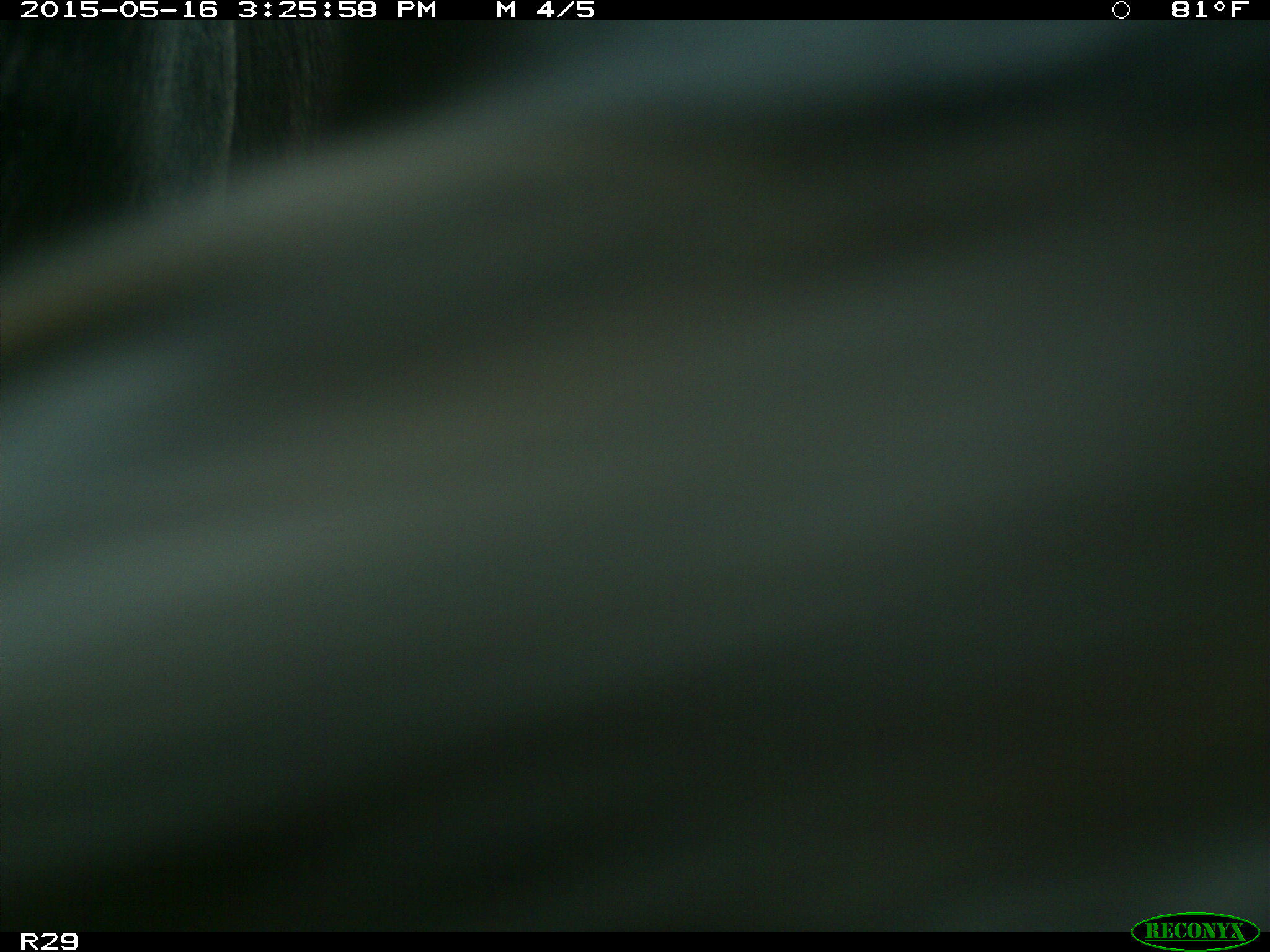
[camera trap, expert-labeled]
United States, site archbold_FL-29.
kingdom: Animalia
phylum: Chordata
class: Mammalia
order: Artiodactyla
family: Bovidae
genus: Bos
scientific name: Bos taurus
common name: domestic cow